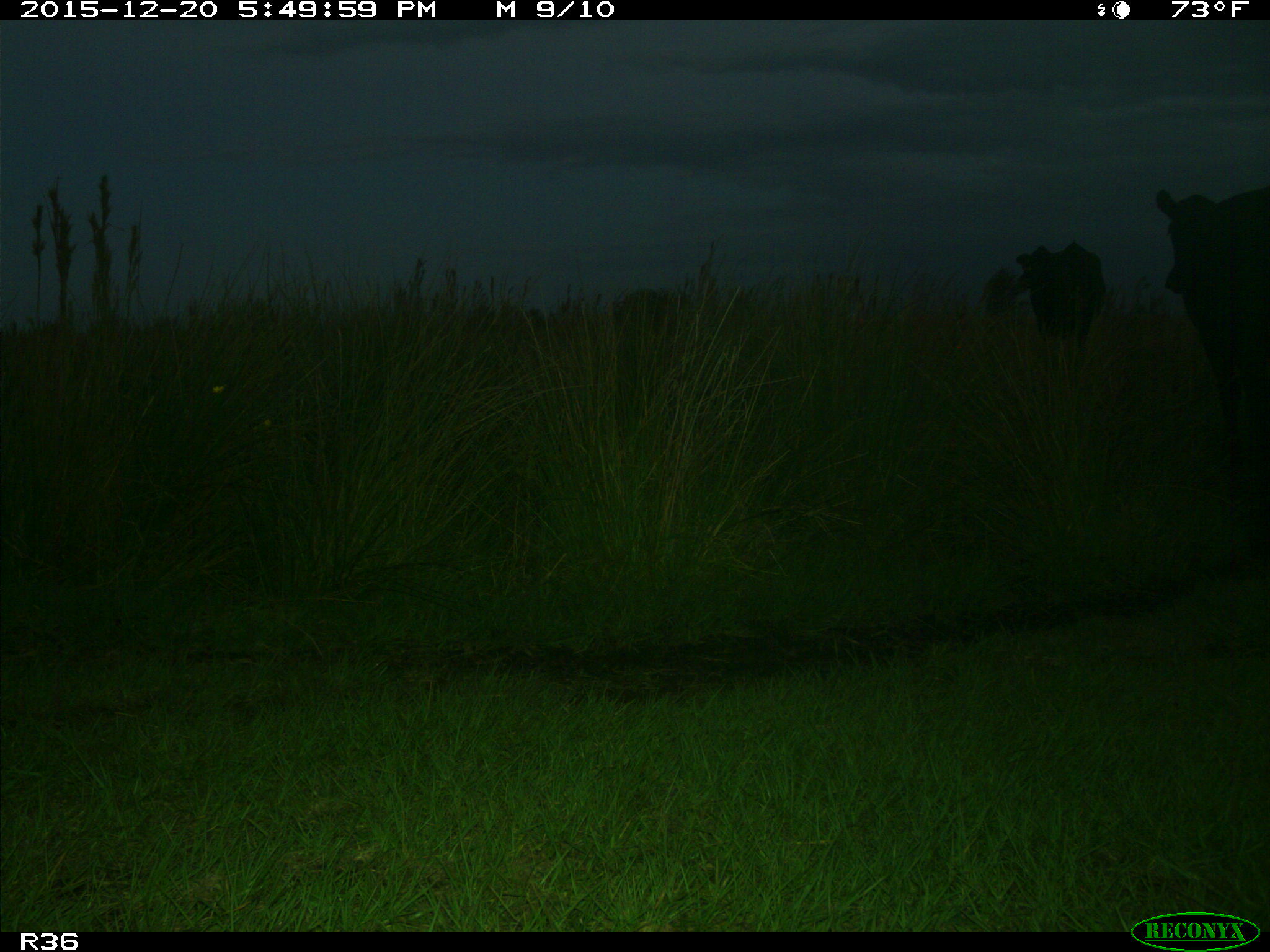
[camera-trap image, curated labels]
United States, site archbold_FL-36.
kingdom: Animalia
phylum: Chordata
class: Mammalia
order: Artiodactyla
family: Bovidae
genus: Bos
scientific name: Bos taurus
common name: domestic cow